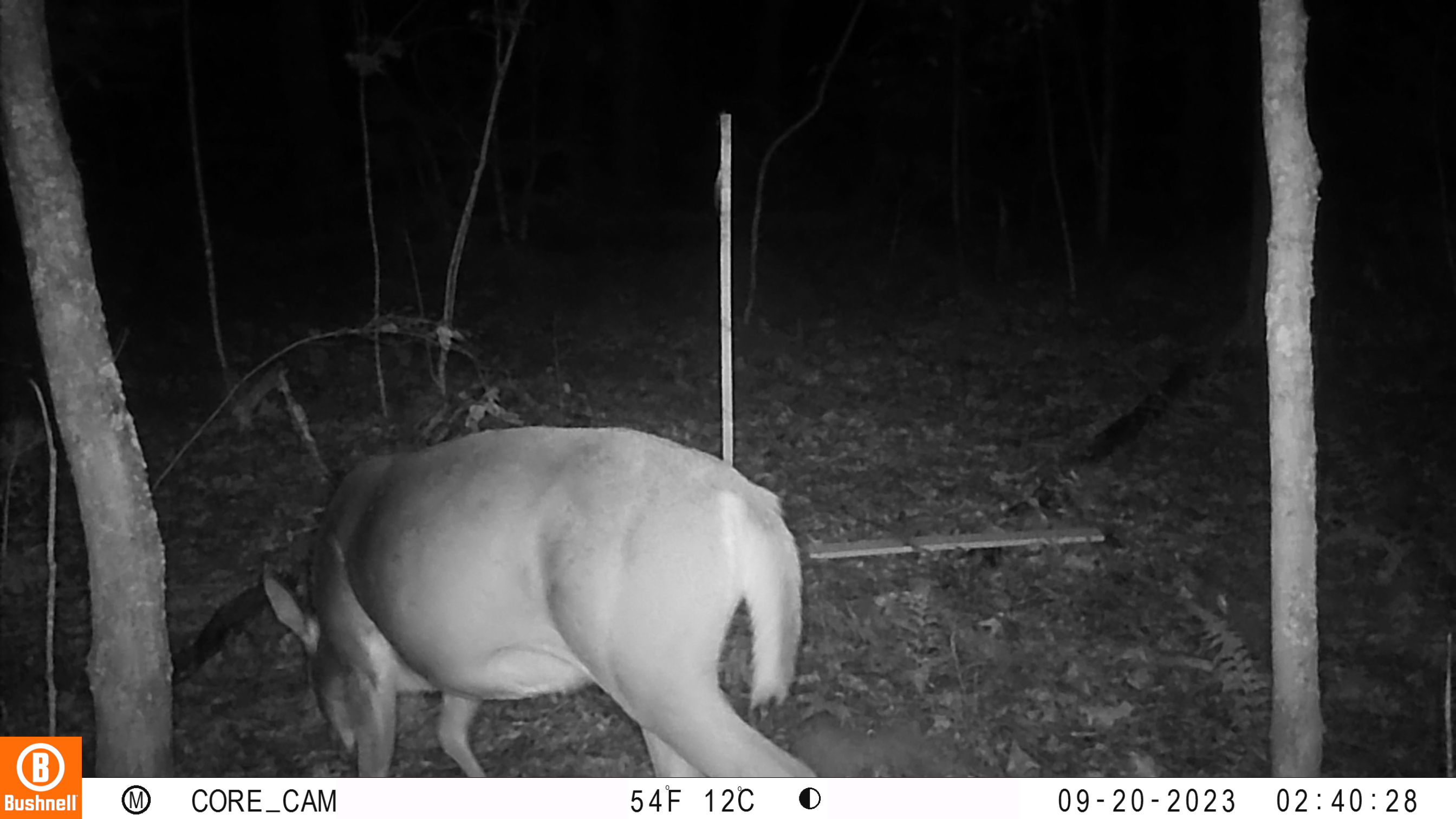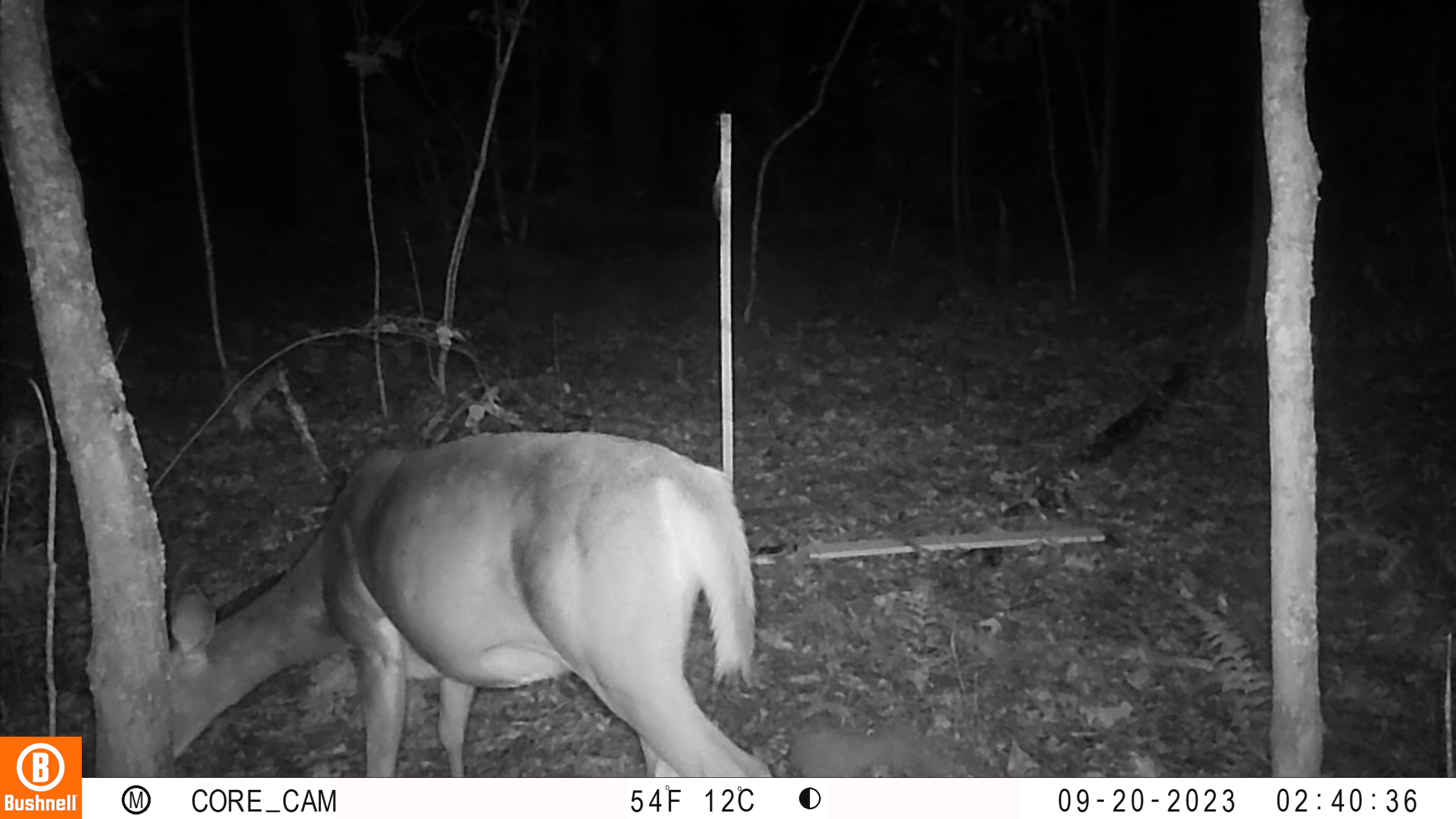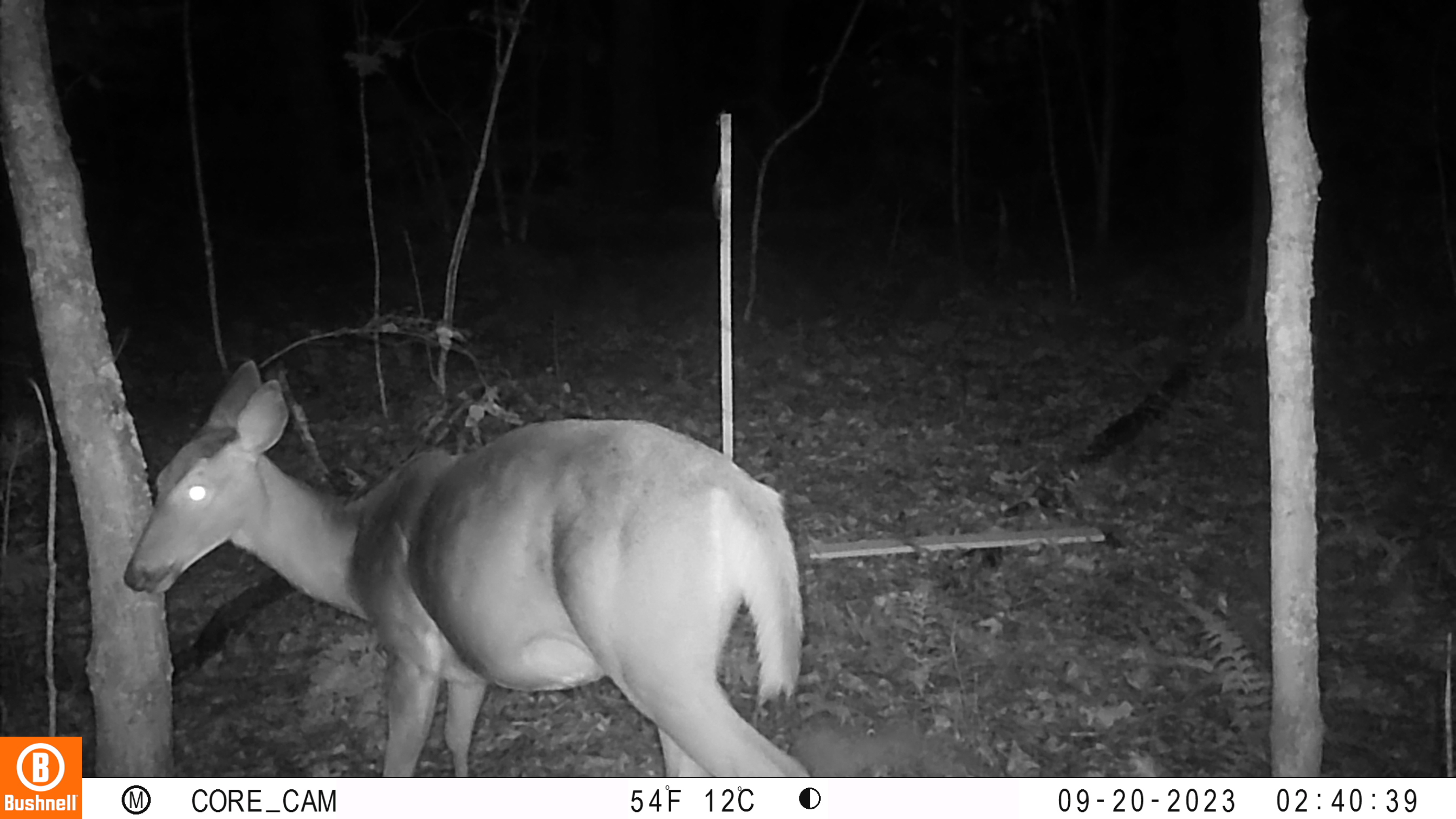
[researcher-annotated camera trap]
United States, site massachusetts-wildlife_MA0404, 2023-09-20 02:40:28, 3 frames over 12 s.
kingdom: Animalia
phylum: Chordata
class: Mammalia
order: Artiodactyla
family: Cervidae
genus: Odocoileus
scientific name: Odocoileus virginianus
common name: white-tailed deer